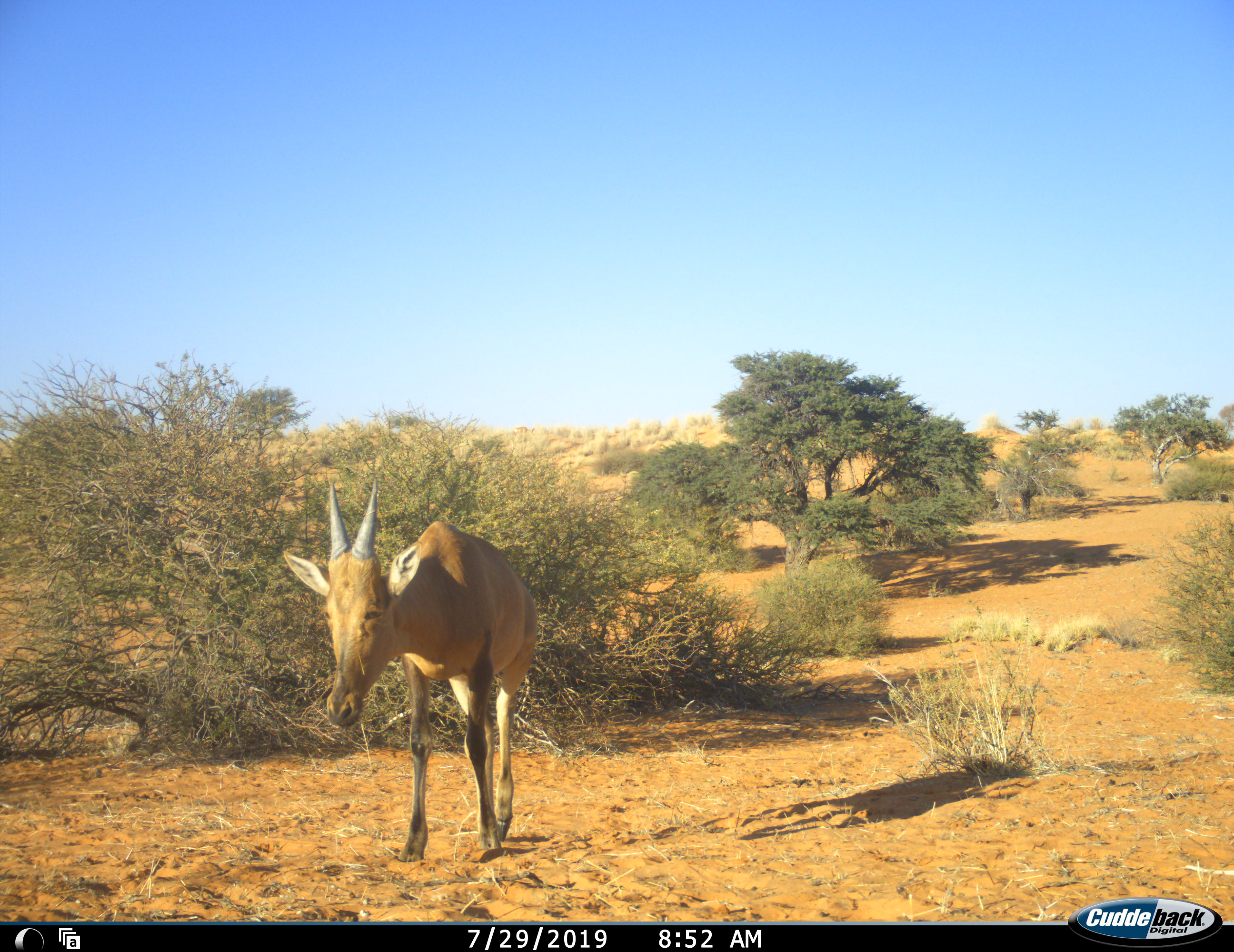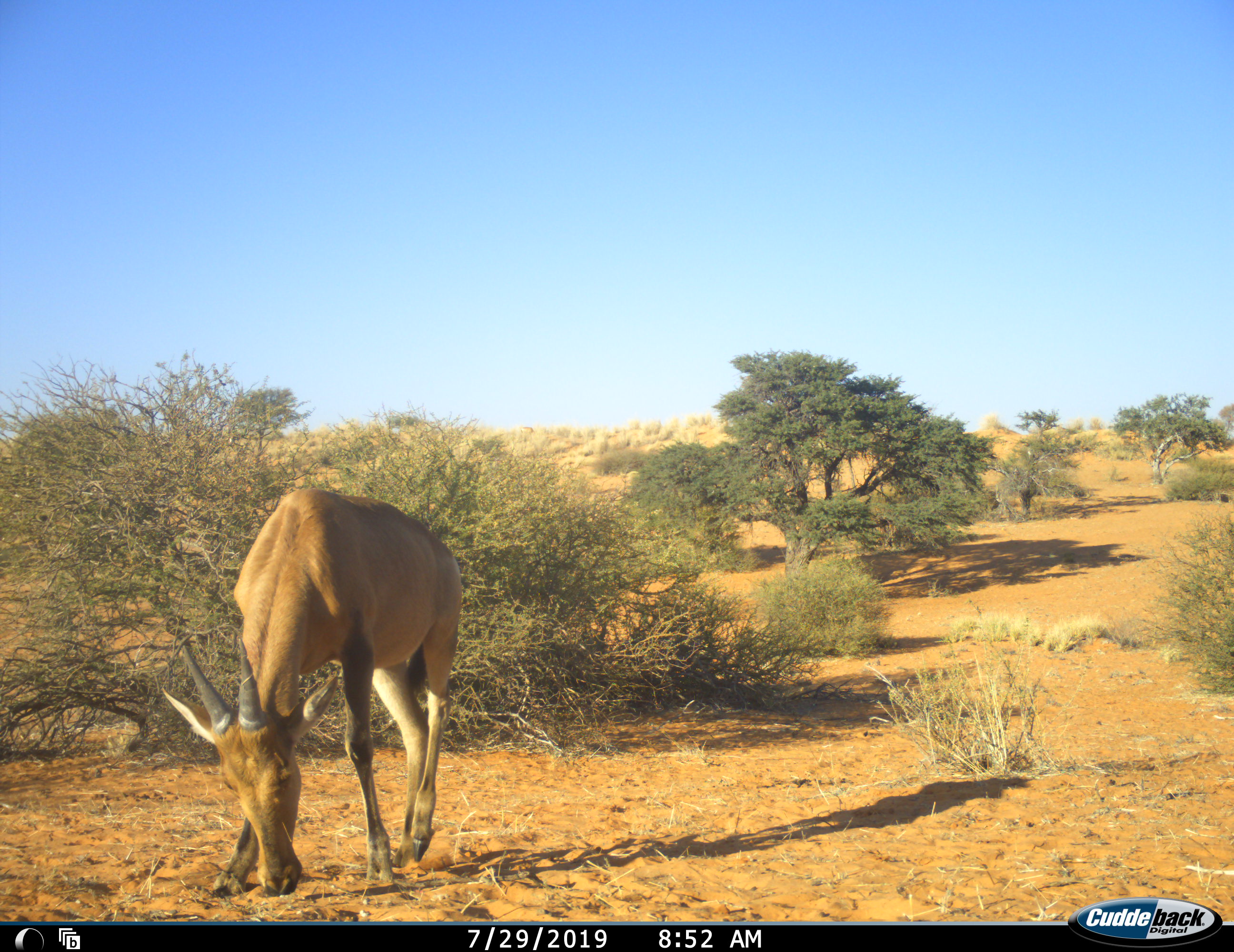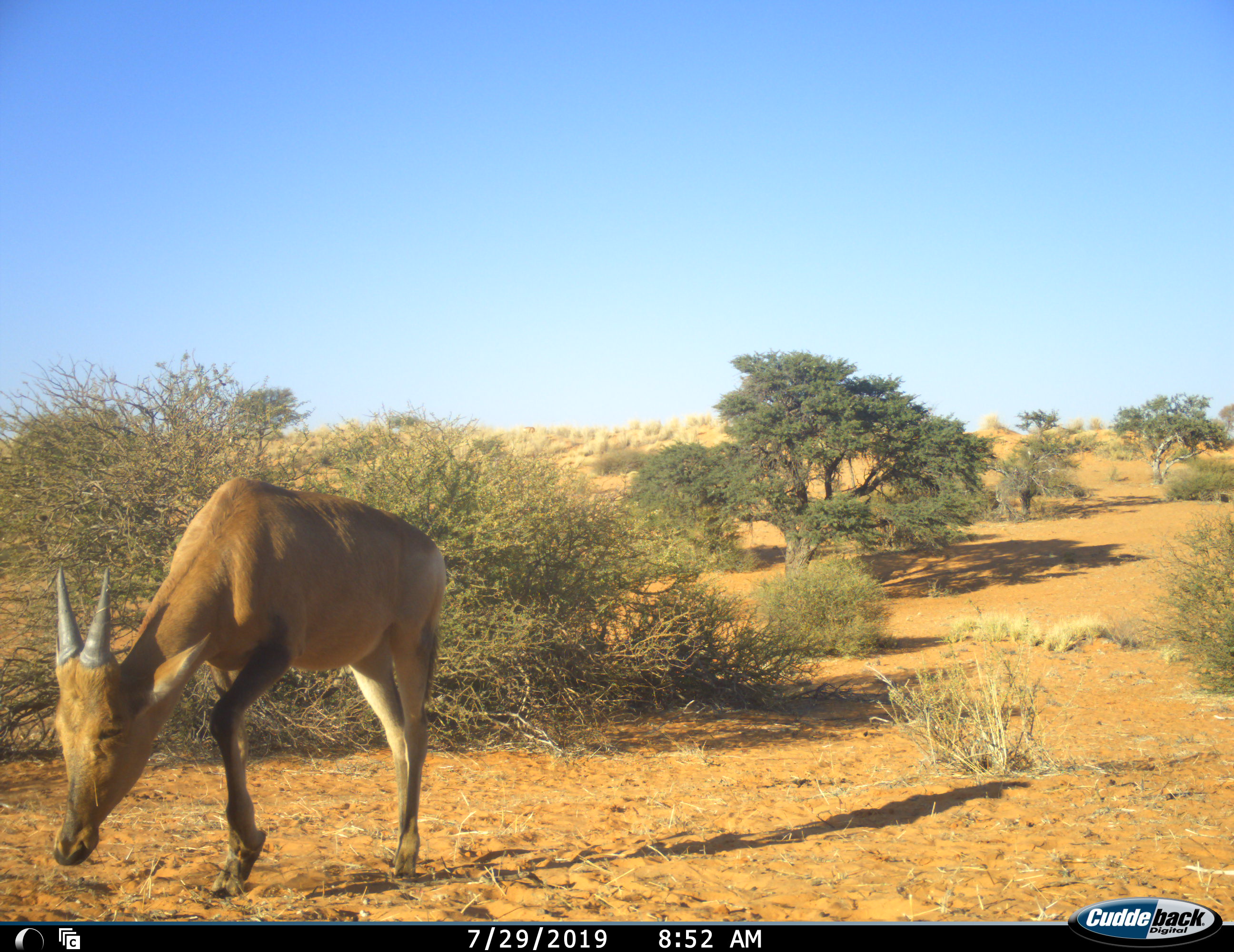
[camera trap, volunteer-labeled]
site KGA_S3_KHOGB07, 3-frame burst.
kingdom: Animalia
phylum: Chordata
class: Mammalia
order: Artiodactyla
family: Bovidae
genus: Alcelaphus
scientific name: Alcelaphus buselaphus caama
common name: red hartebeest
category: hartebeestred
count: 1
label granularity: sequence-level